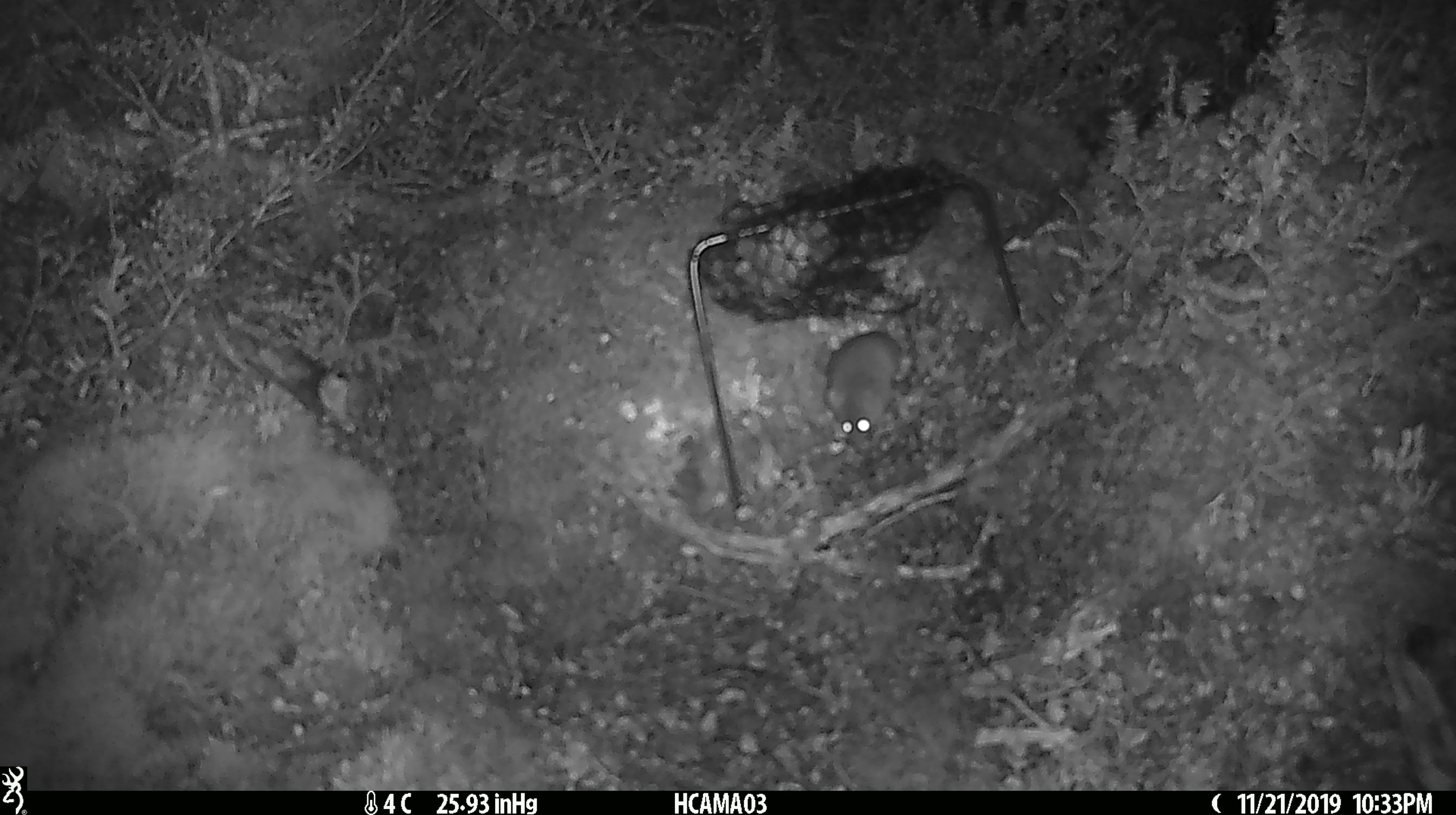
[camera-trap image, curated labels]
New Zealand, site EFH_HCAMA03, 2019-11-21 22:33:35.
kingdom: Animalia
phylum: Chordata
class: Mammalia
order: Rodentia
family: Muridae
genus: Mus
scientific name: Mus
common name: mouse